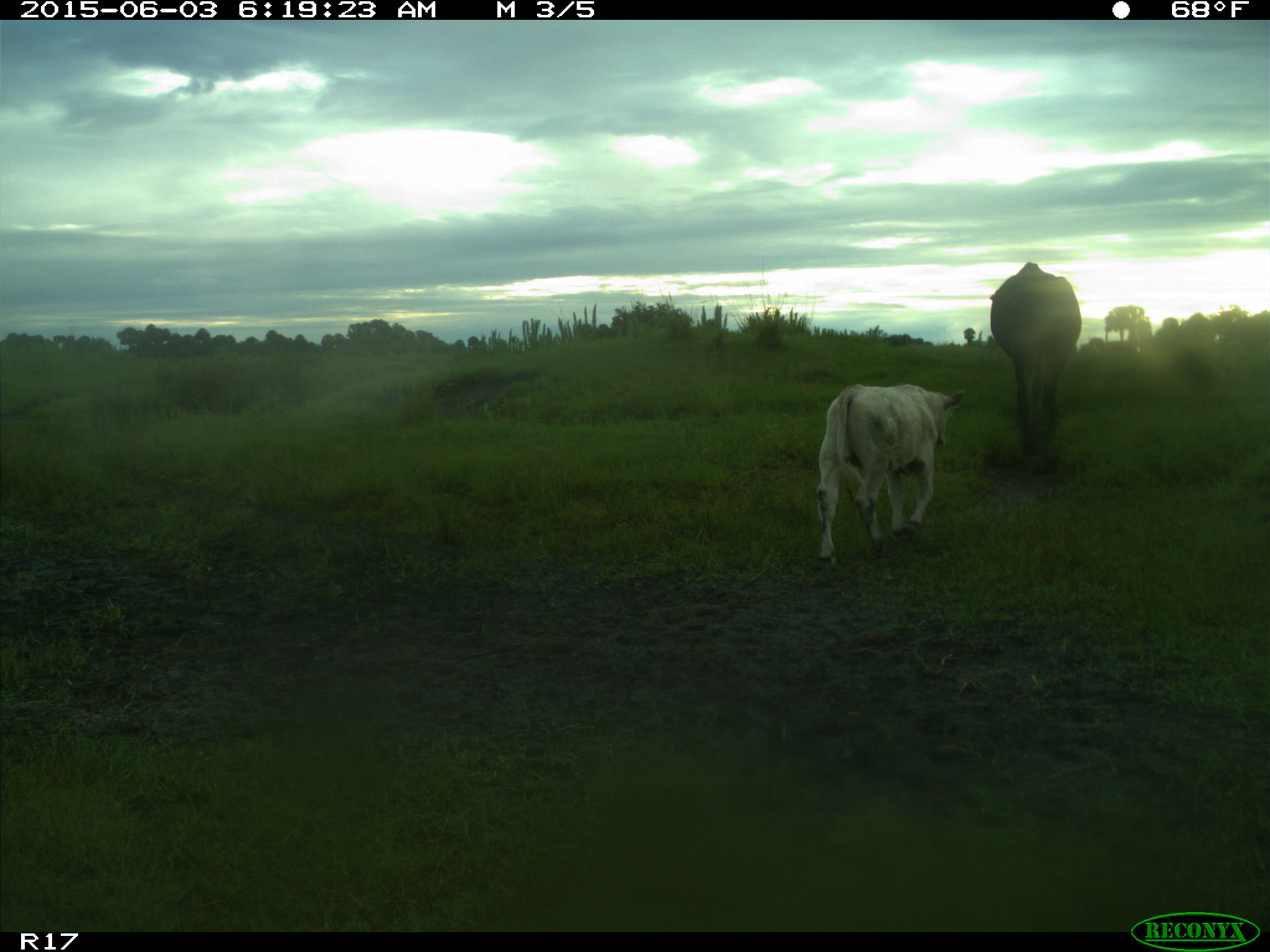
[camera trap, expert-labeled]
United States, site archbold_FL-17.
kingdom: Animalia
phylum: Chordata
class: Mammalia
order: Artiodactyla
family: Bovidae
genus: Bos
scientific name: Bos taurus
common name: domestic cow